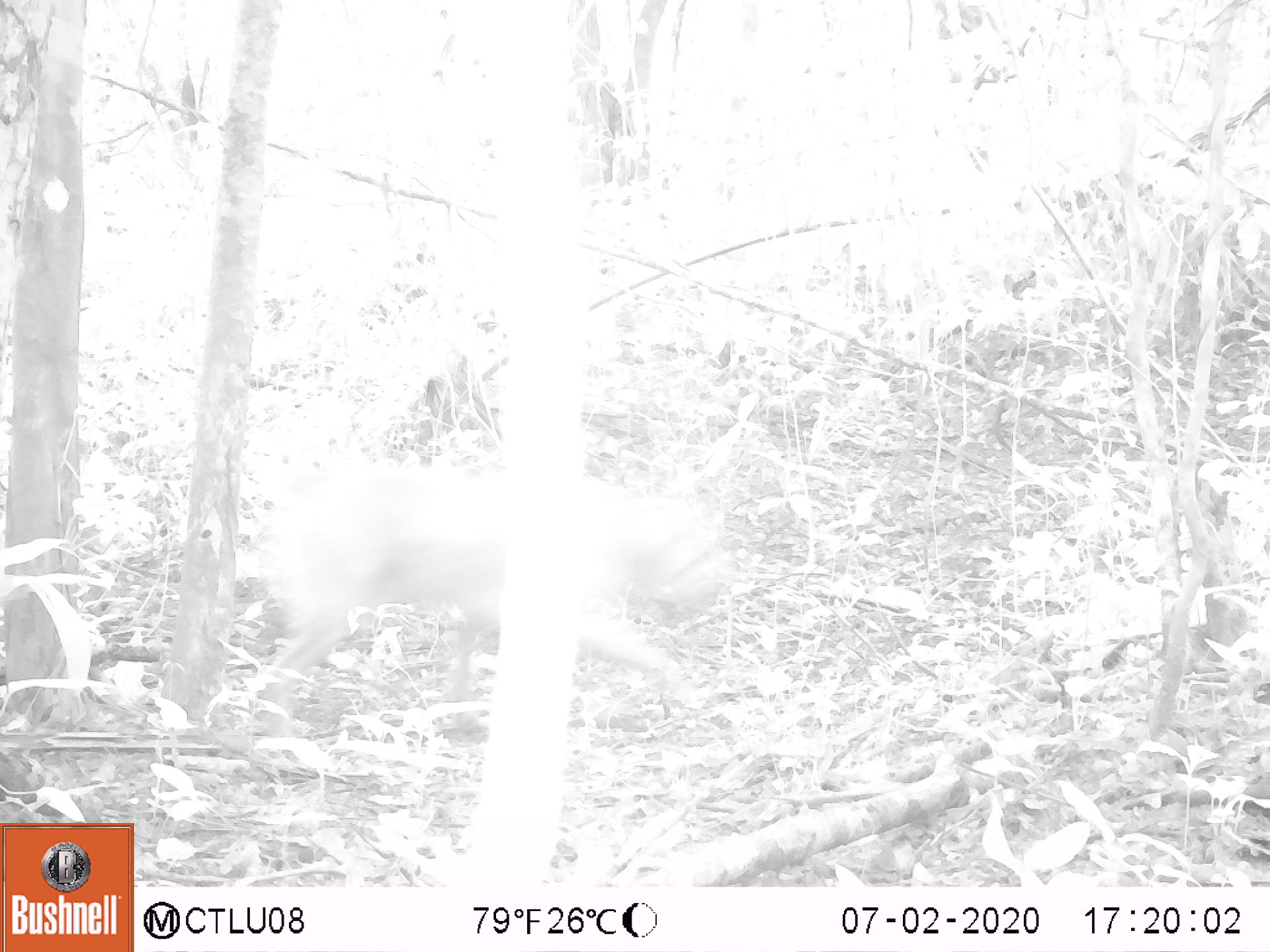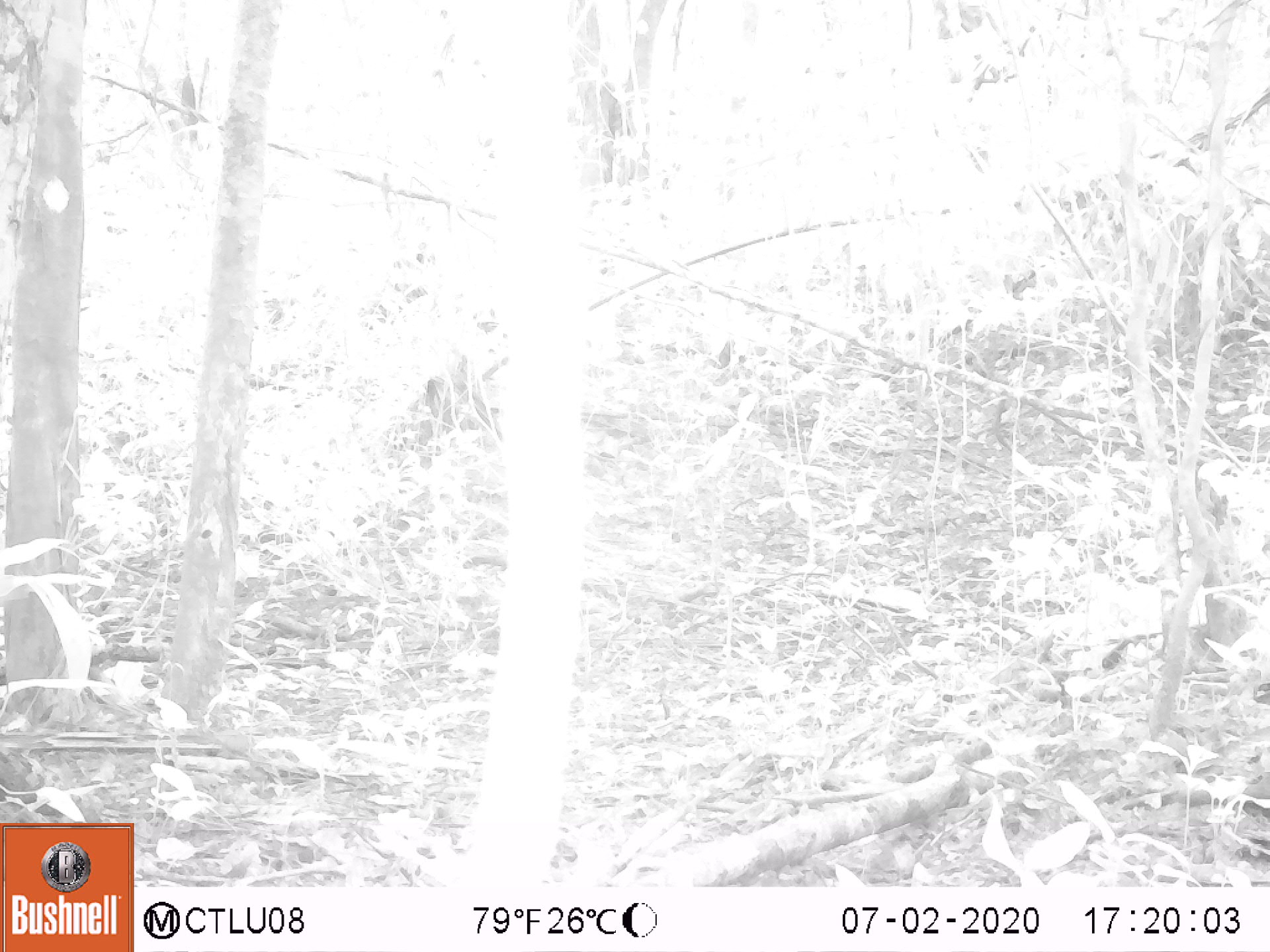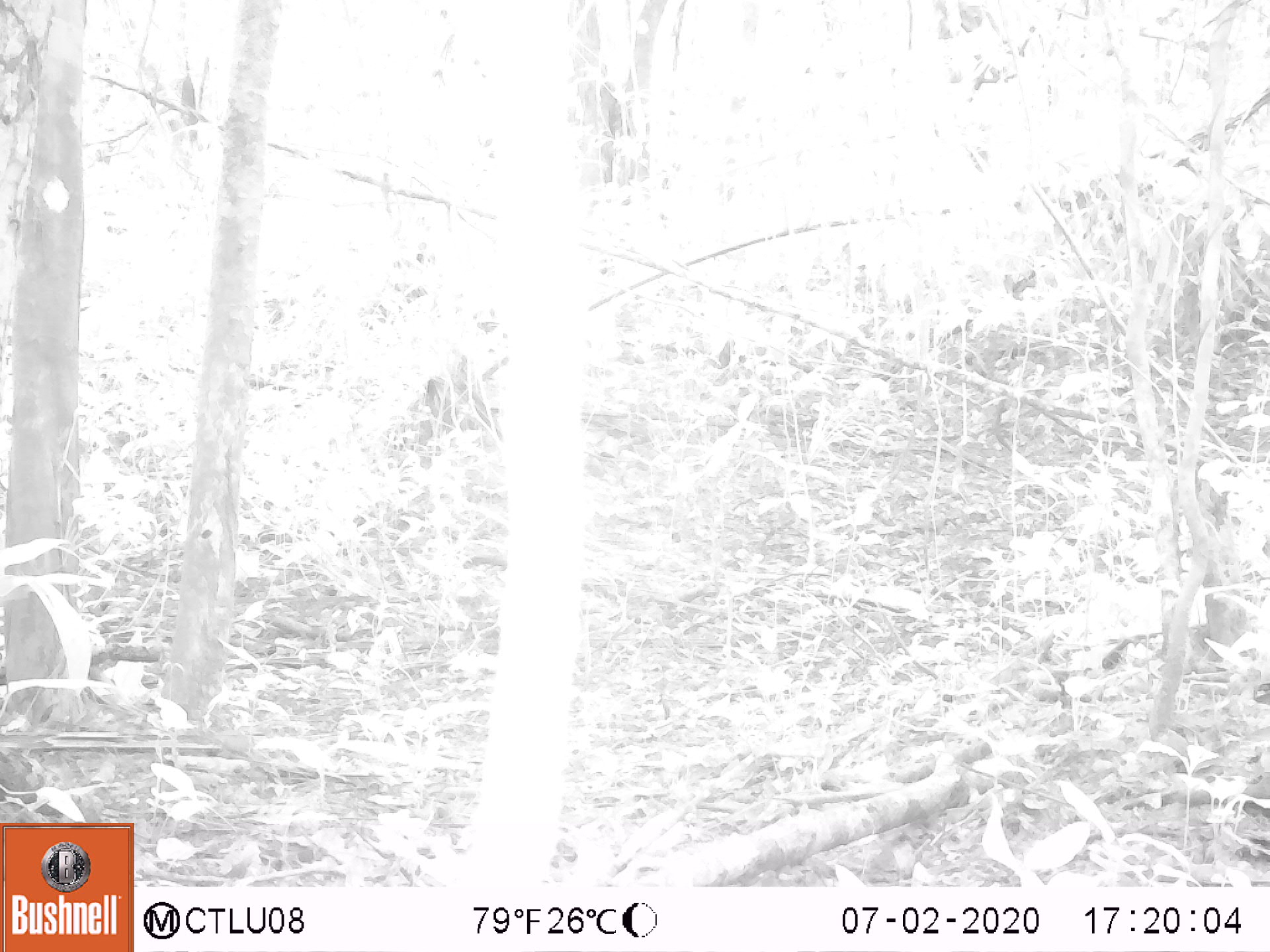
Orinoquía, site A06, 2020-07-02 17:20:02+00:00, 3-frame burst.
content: unidentified animal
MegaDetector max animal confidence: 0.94